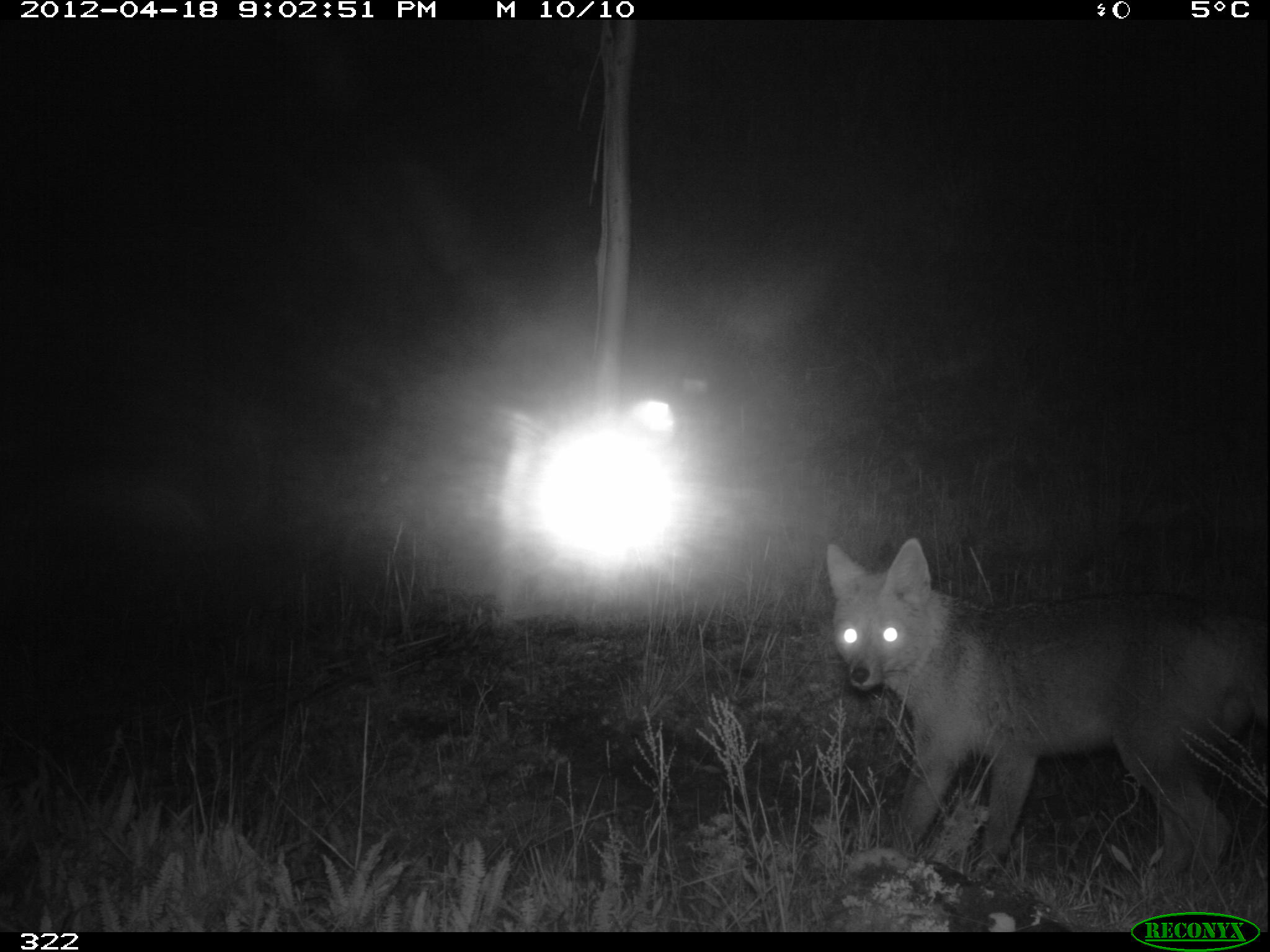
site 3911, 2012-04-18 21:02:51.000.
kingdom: Animalia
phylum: Chordata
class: Mammalia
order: Carnivora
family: Canidae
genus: Lycalopex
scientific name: Lycalopex culpaeus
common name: culpeo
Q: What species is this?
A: Lycalopex culpaeus (culpeo).